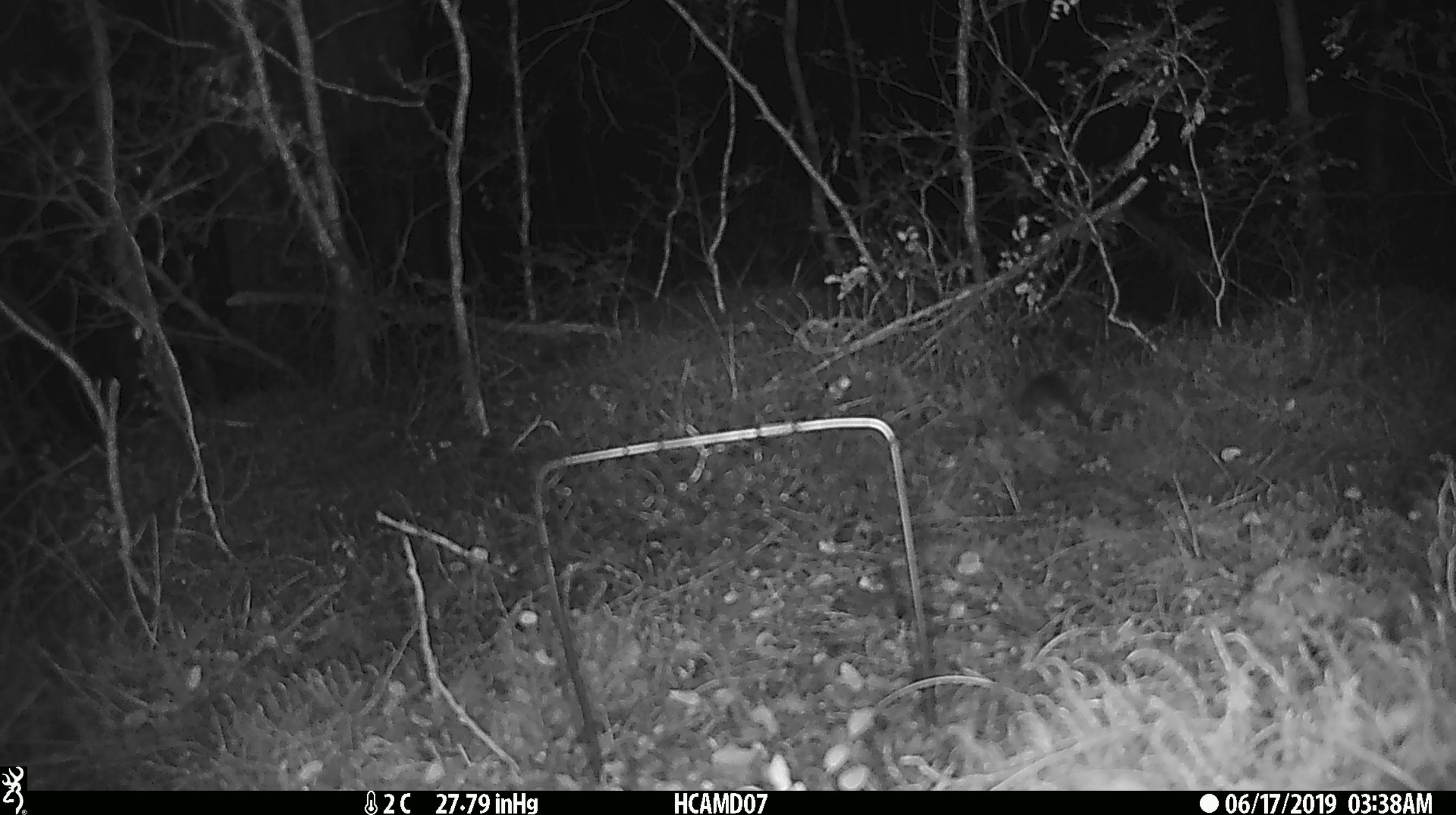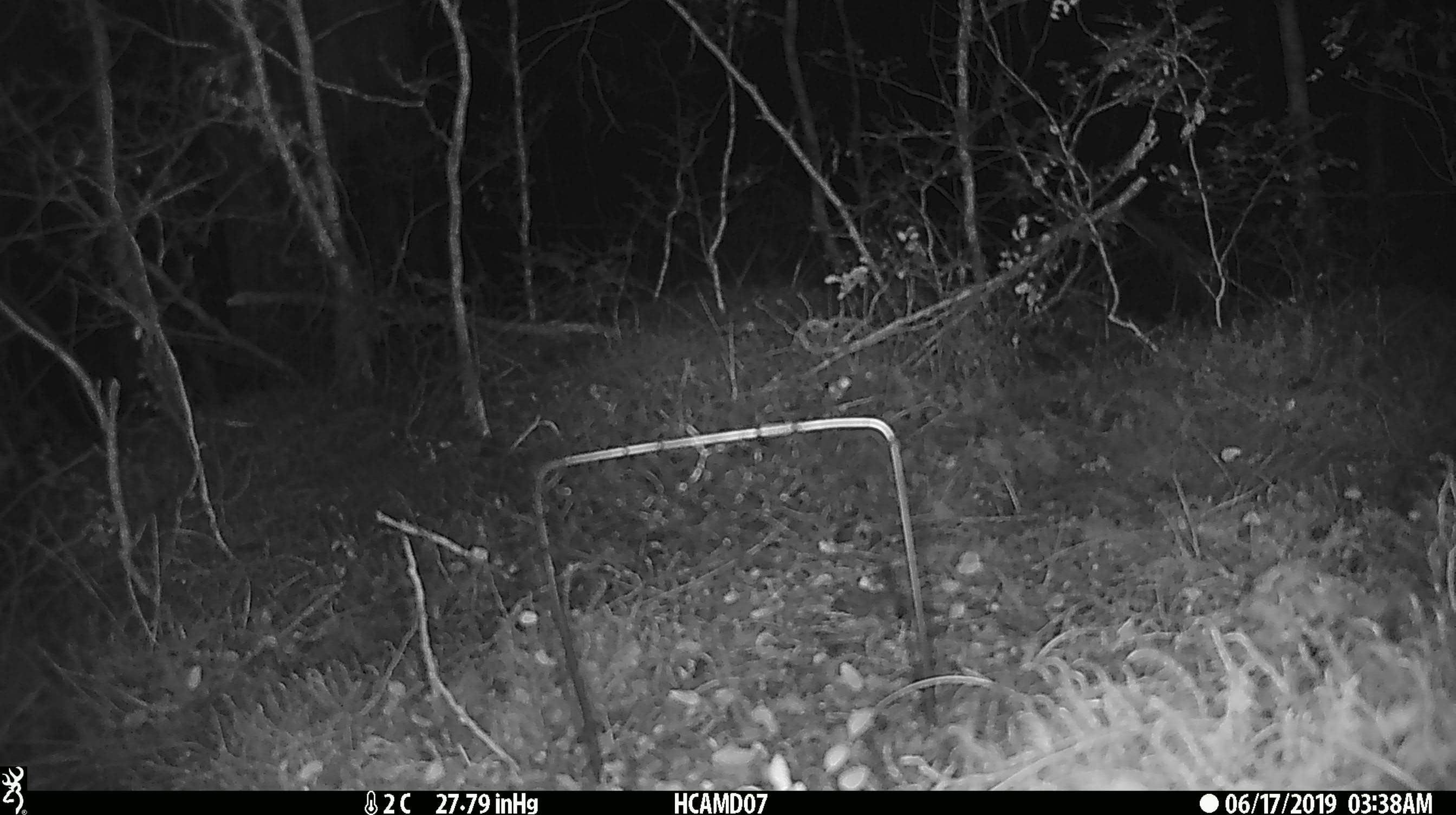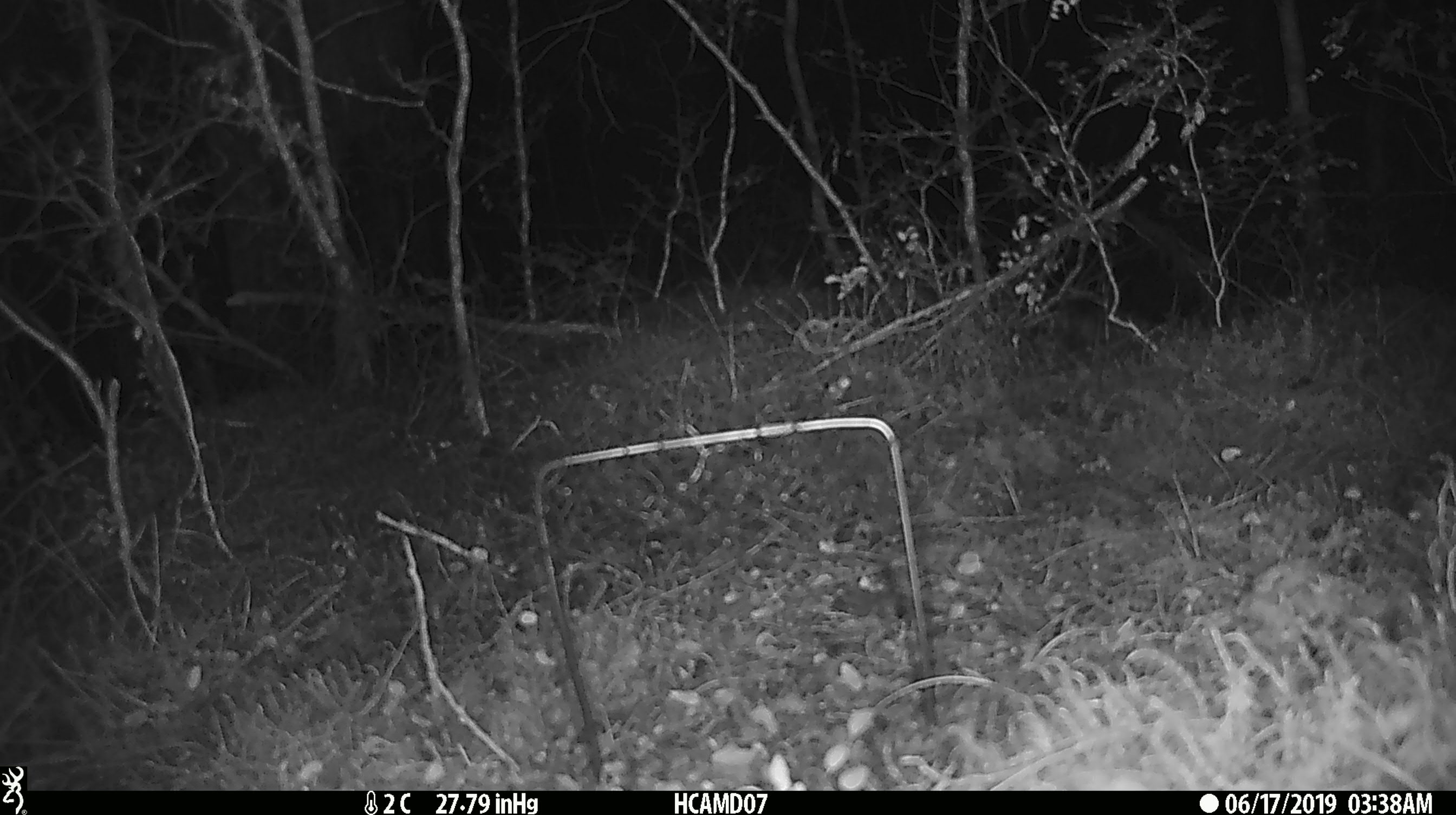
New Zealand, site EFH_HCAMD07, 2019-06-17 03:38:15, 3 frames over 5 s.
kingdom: Animalia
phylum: Chordata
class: Mammalia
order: Rodentia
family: Muridae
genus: Mus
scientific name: Mus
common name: mouse